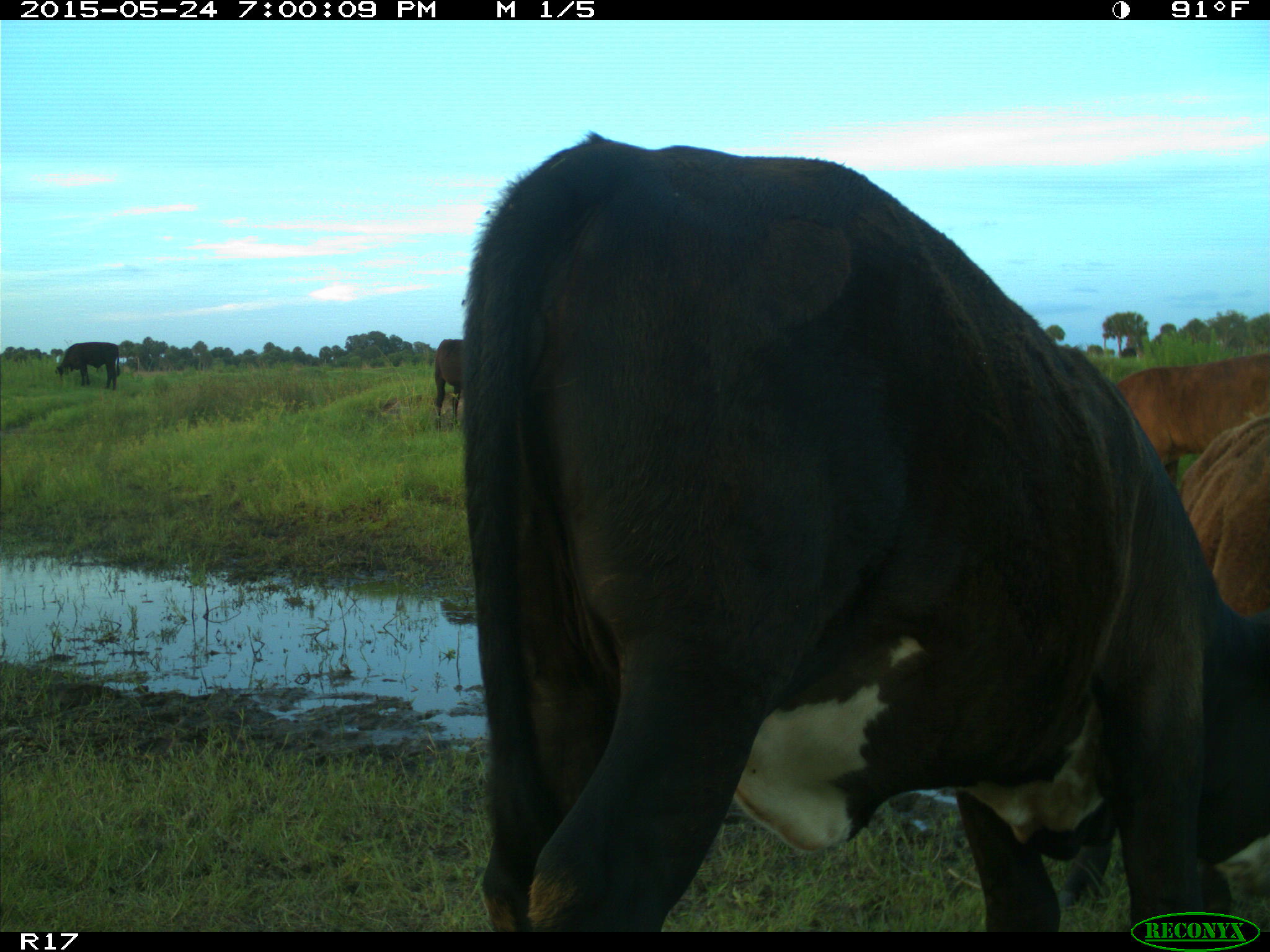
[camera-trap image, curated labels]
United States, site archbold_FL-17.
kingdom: Animalia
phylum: Chordata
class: Mammalia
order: Artiodactyla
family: Bovidae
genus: Bos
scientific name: Bos taurus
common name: domestic cow